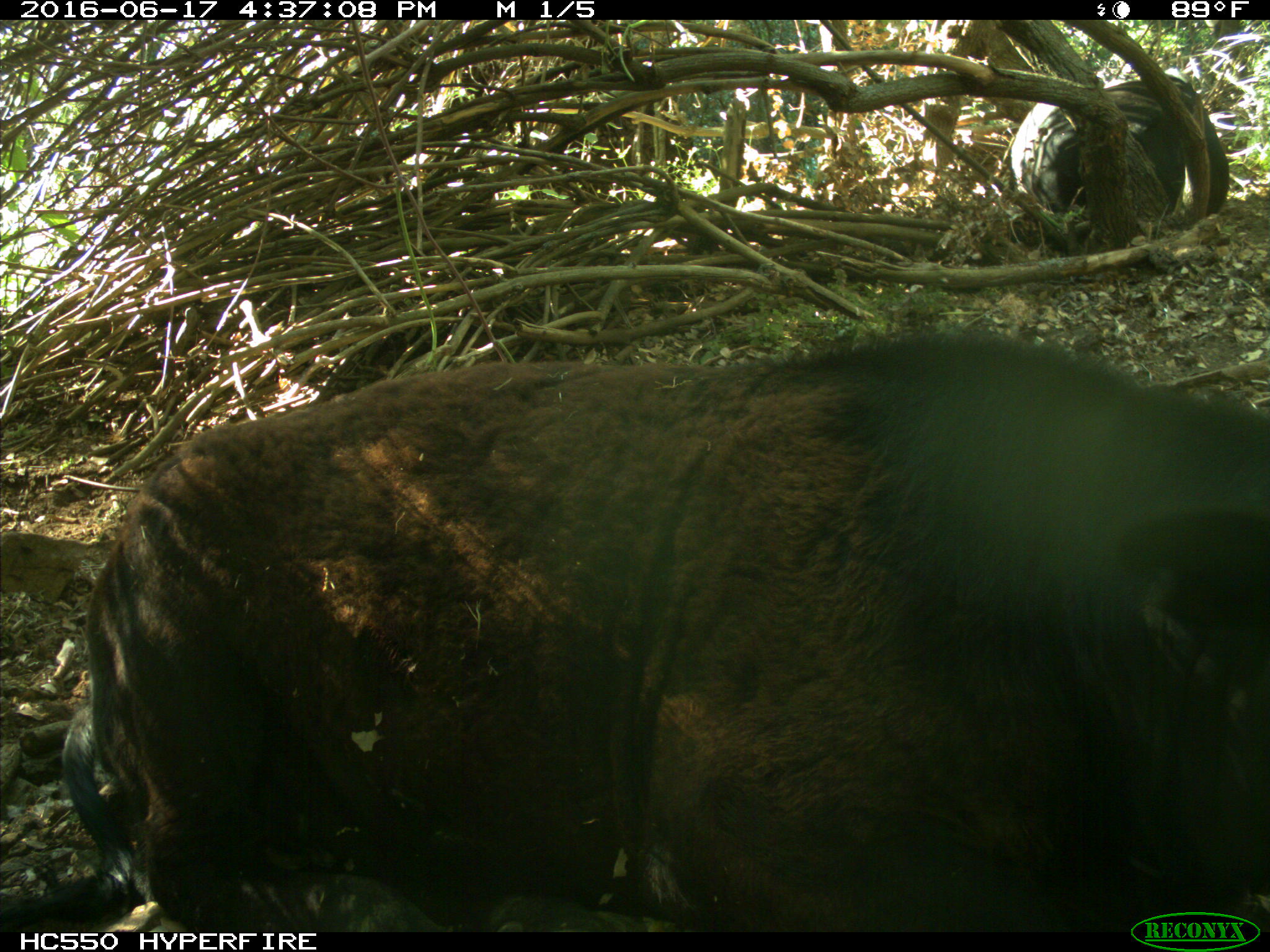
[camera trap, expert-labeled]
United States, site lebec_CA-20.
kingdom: Animalia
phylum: Chordata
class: Mammalia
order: Artiodactyla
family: Bovidae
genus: Bos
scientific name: Bos taurus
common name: domestic cow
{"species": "Bos taurus (domestic cow)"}